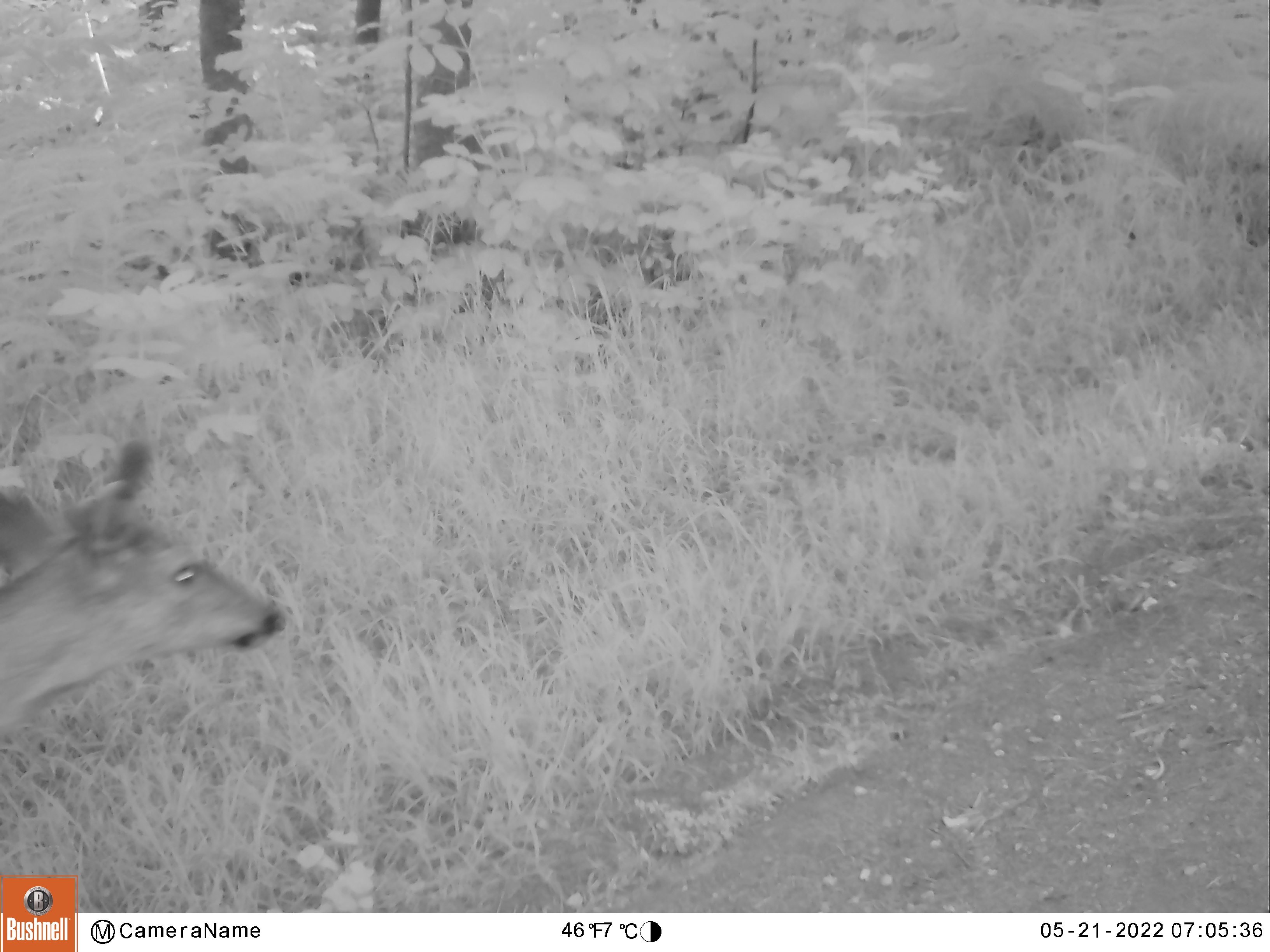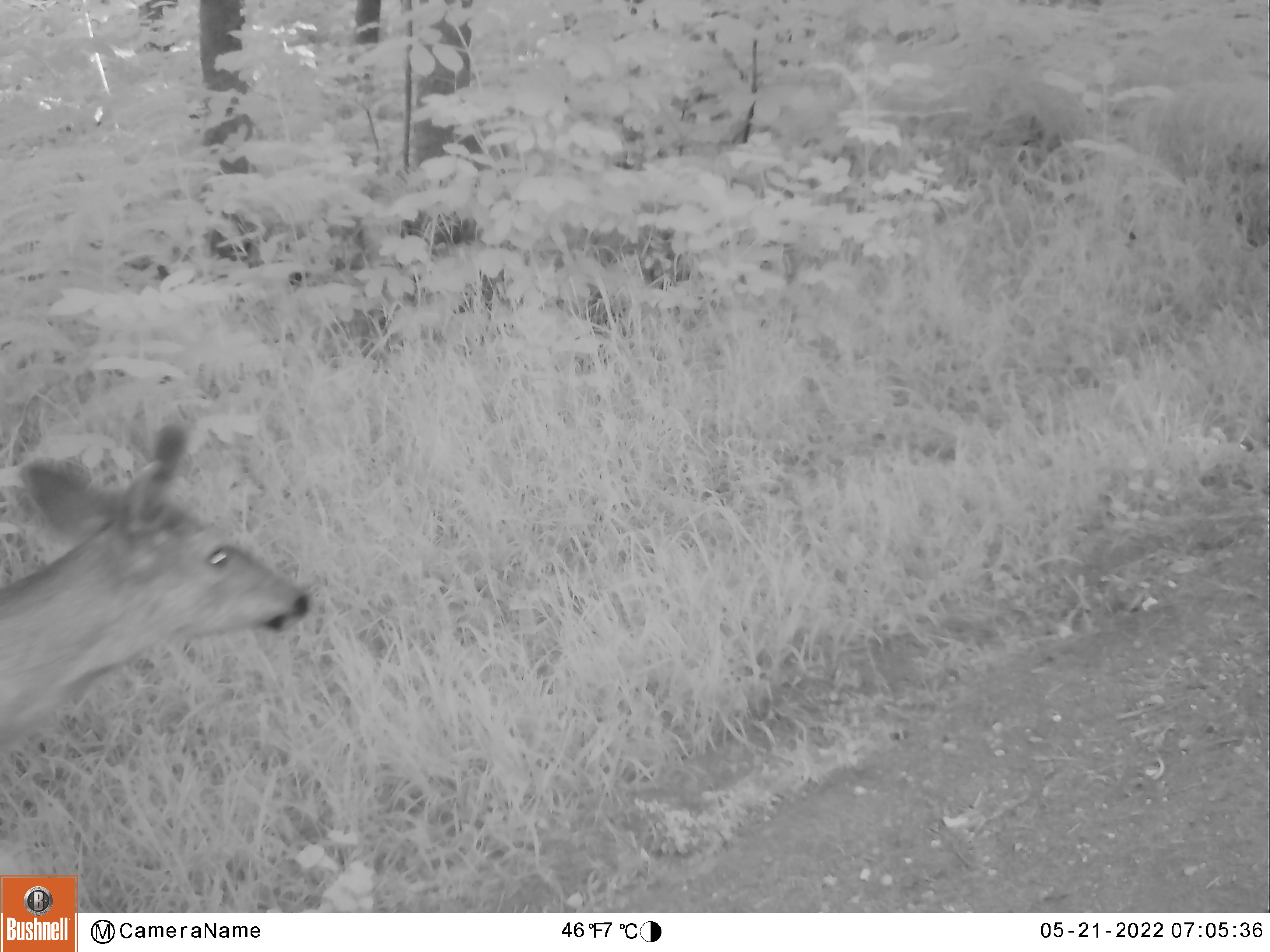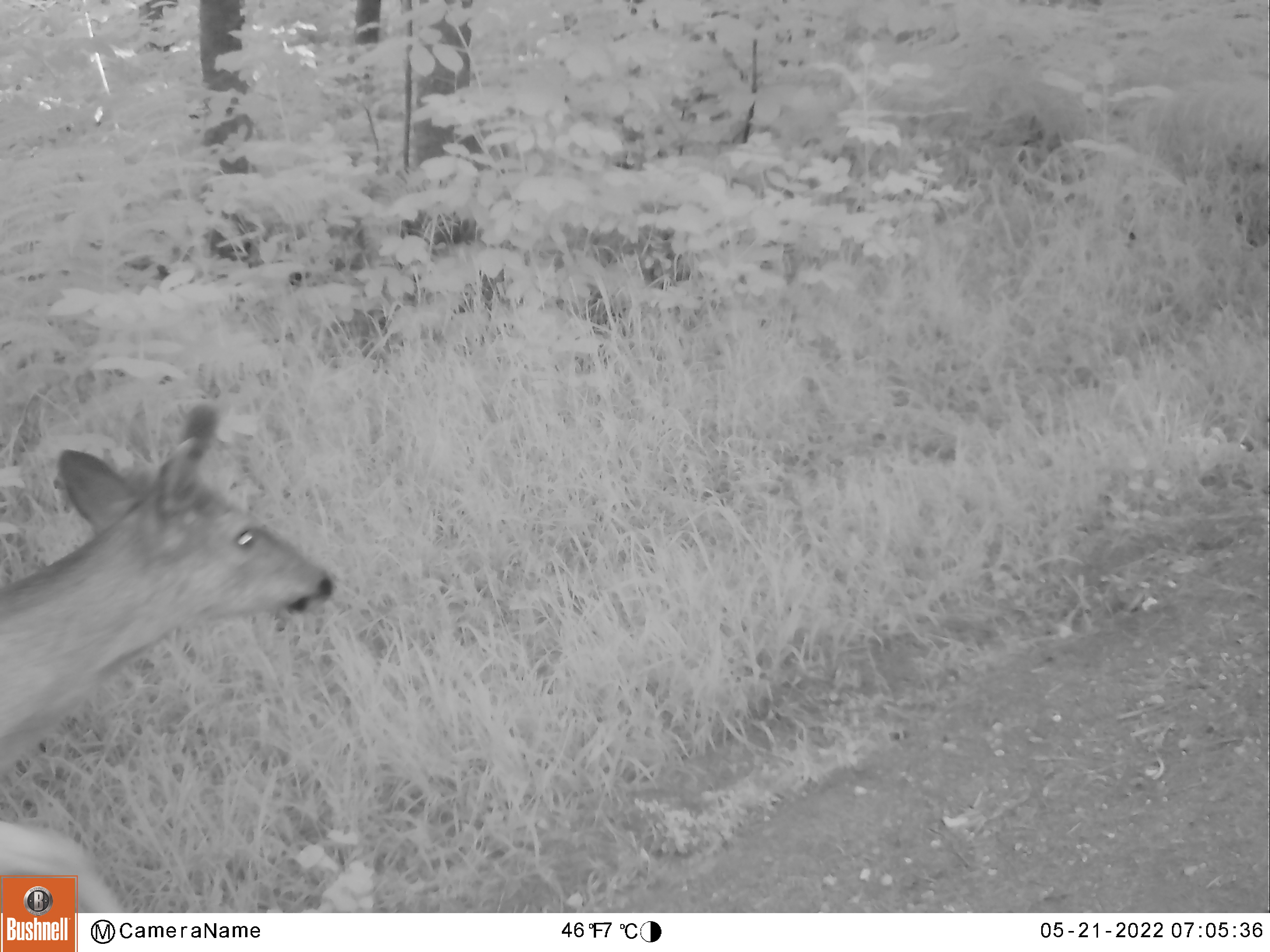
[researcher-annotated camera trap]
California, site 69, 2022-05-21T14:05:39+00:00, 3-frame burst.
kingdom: Animalia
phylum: Chordata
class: Mammalia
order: Artiodactyla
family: Cervidae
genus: Odocoileus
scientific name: Odocoileus hemionus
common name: mule deer